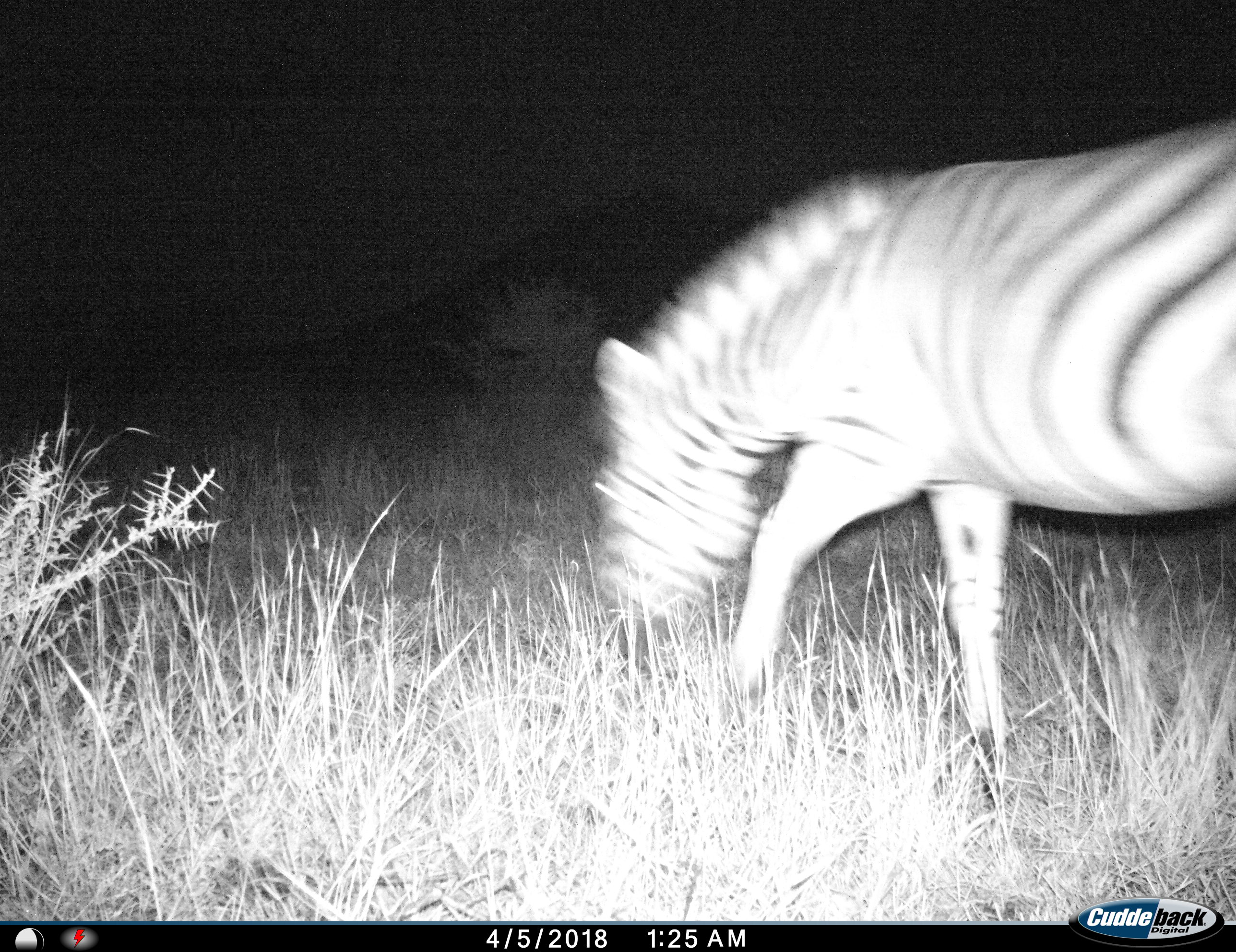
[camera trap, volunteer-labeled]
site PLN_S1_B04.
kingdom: Animalia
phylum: Chordata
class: Mammalia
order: Perissodactyla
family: Equidae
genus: Equus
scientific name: Equus quagga burchellii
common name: burchell's zebra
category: zebraburchells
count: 1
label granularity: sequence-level